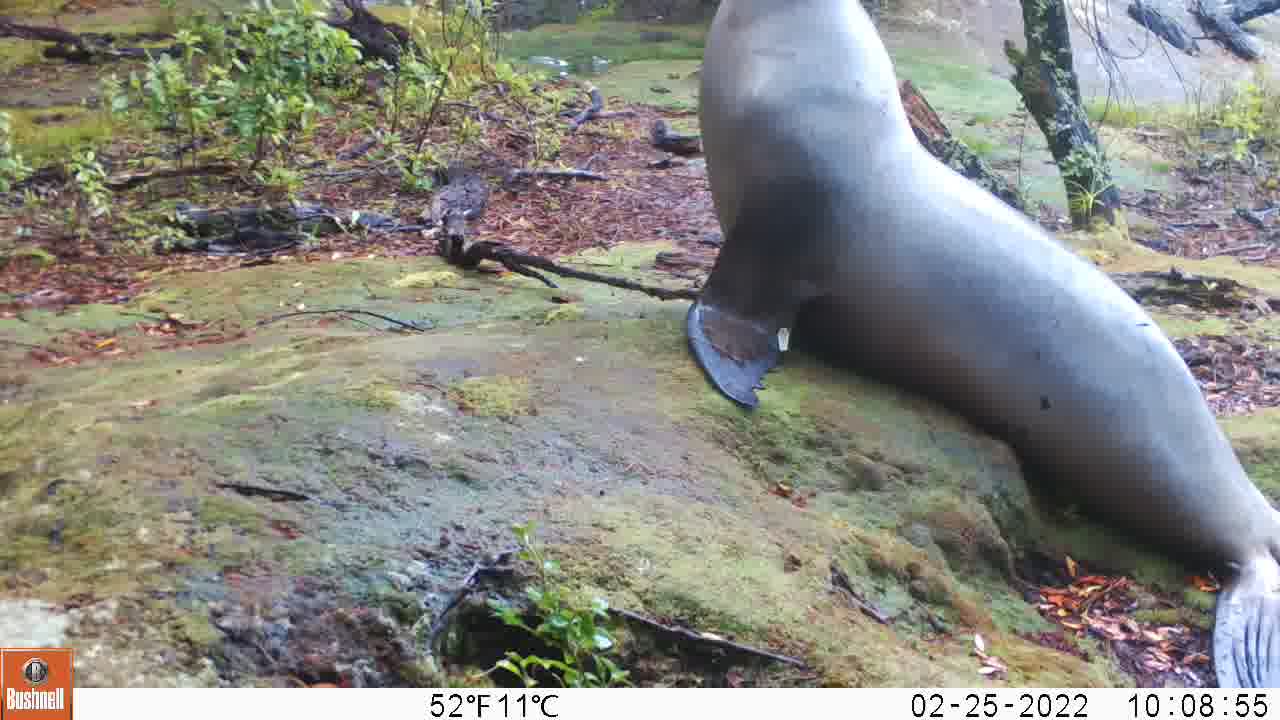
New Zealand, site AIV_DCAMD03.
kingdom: Animalia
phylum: Chordata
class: Mammalia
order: Carnivora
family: Otariidae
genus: Phocarctos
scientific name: Phocarctos hookeri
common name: new zealand sea lion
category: sealion